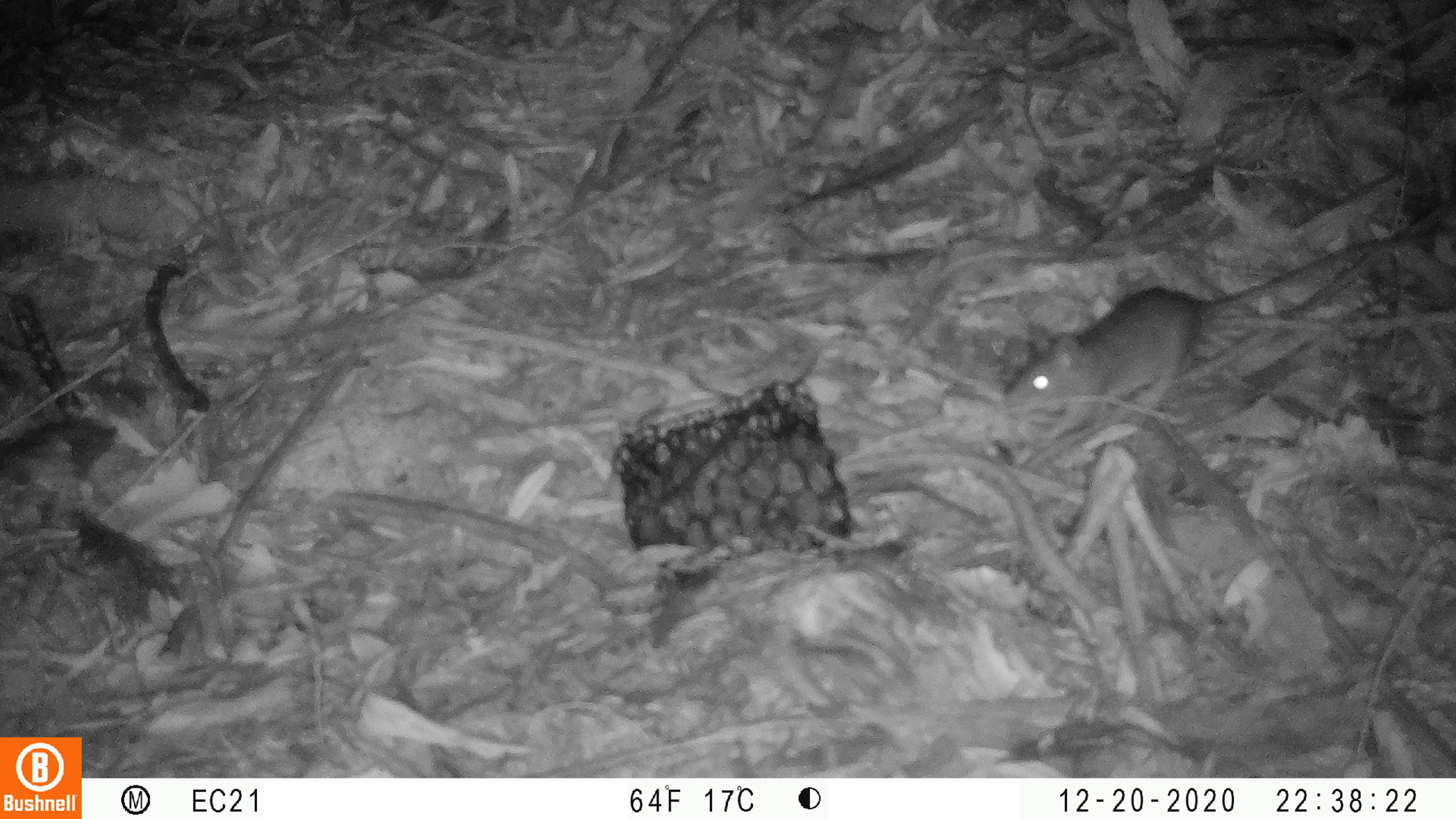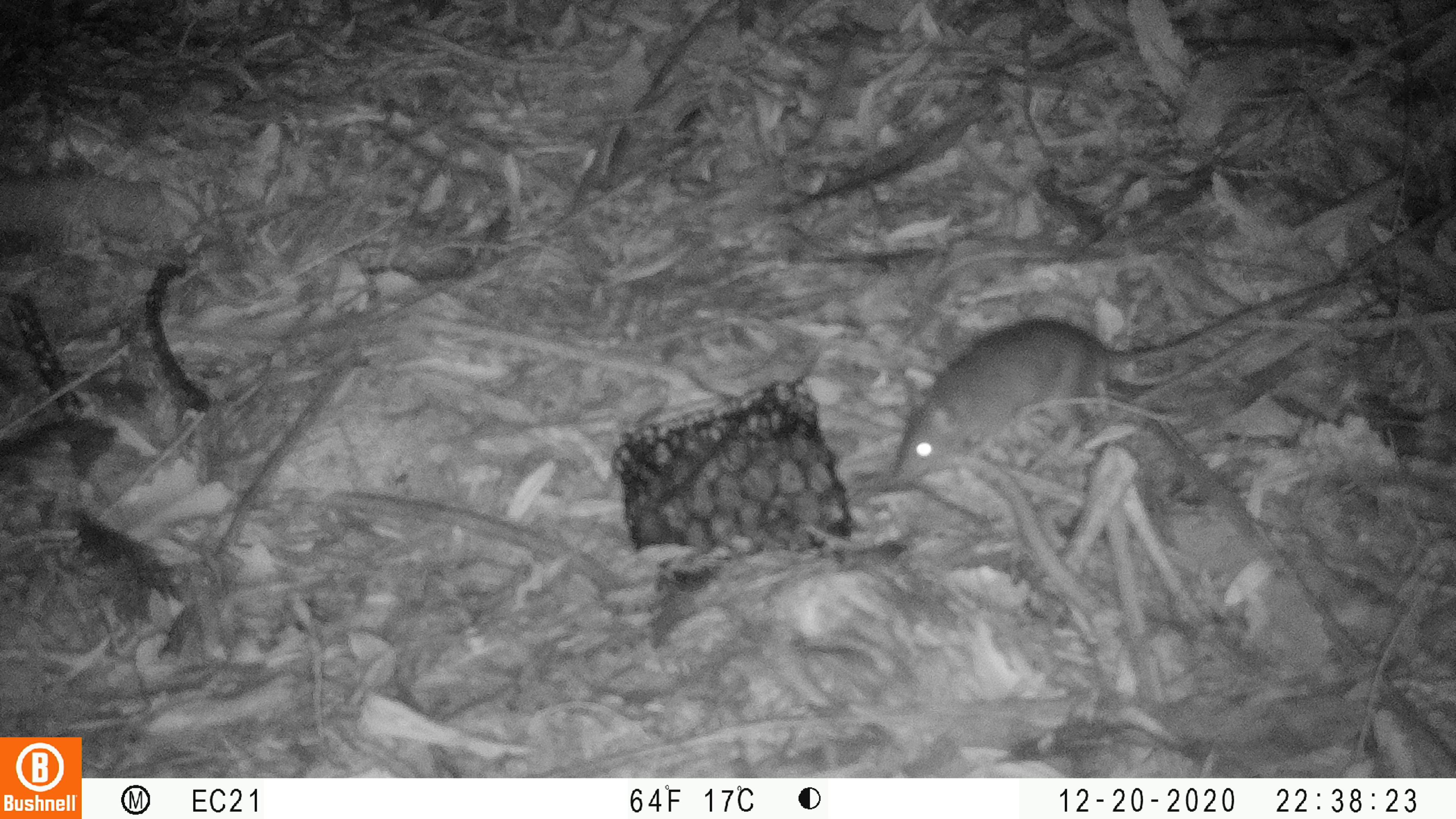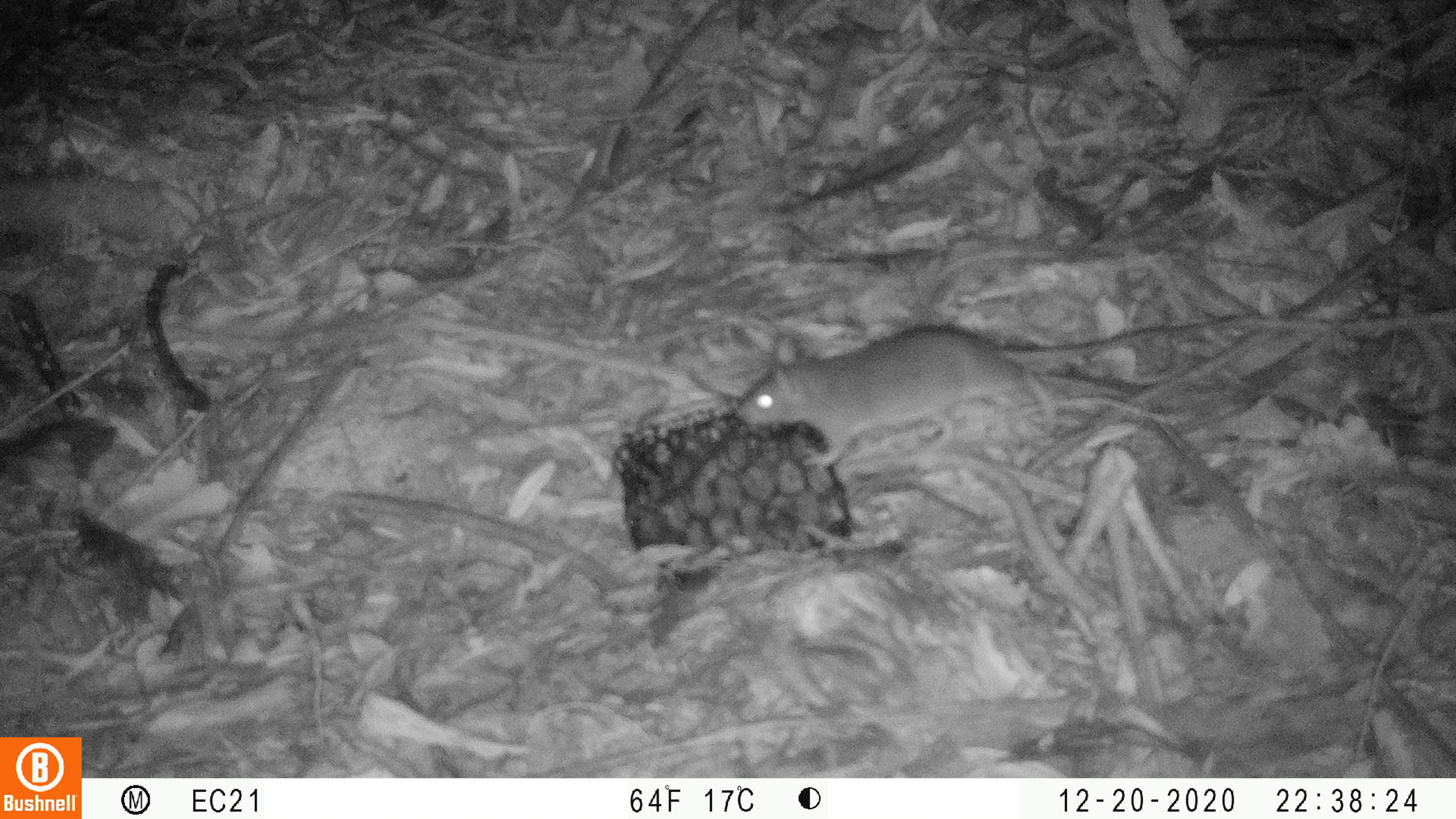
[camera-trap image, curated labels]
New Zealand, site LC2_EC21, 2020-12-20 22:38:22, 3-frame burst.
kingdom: Animalia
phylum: Chordata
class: Mammalia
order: Rodentia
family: Muridae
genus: Rattus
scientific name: Rattus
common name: rat